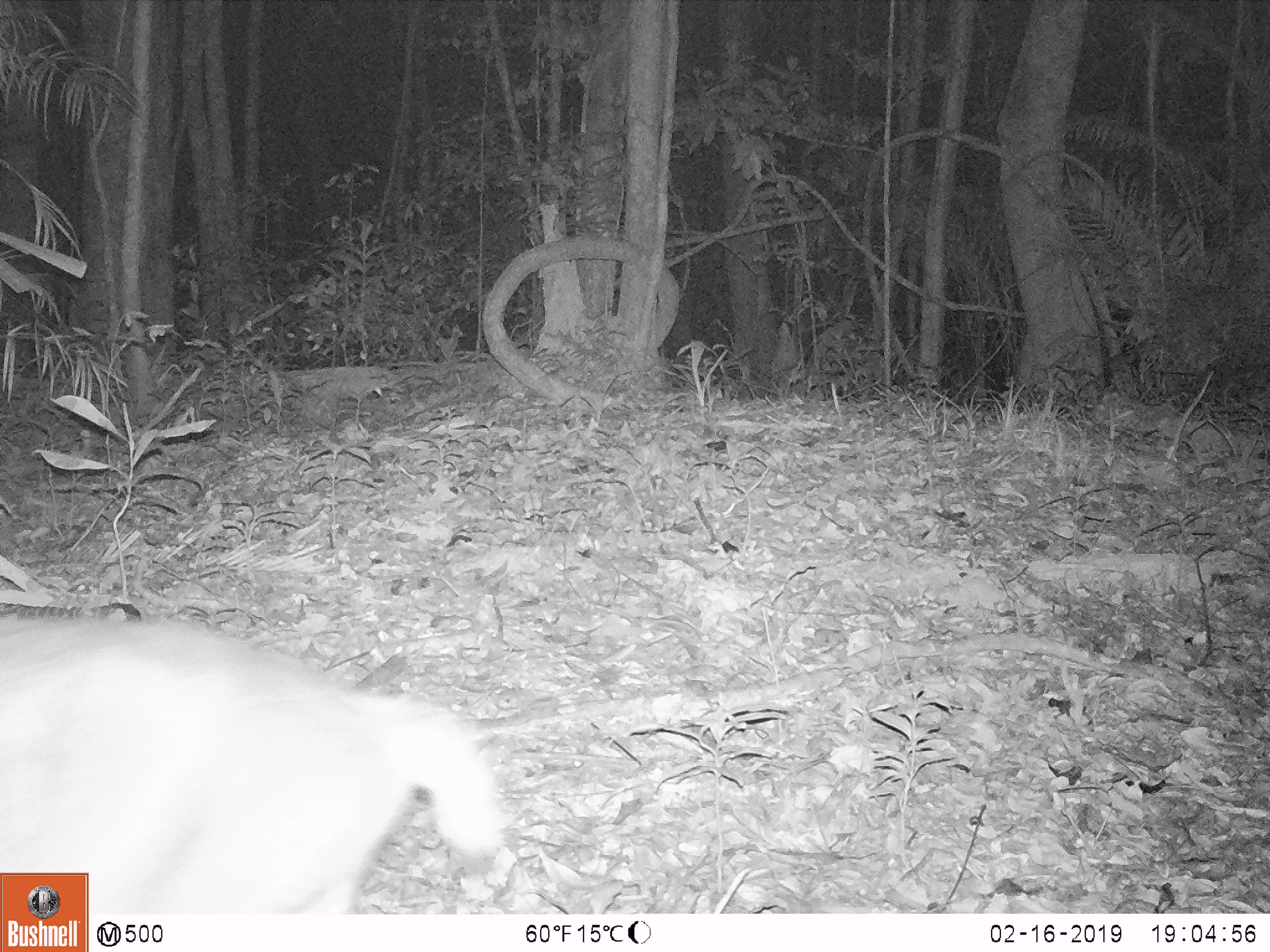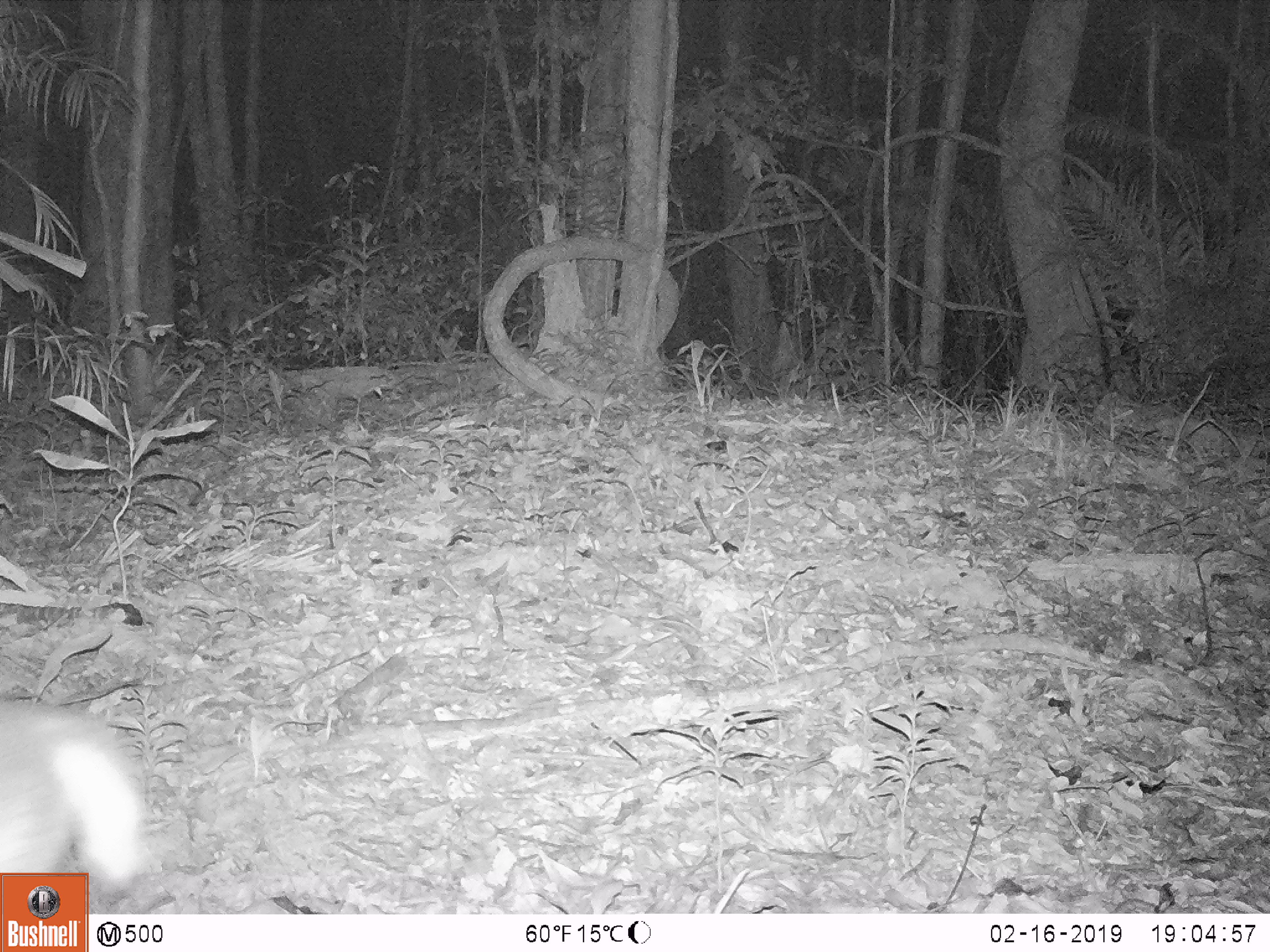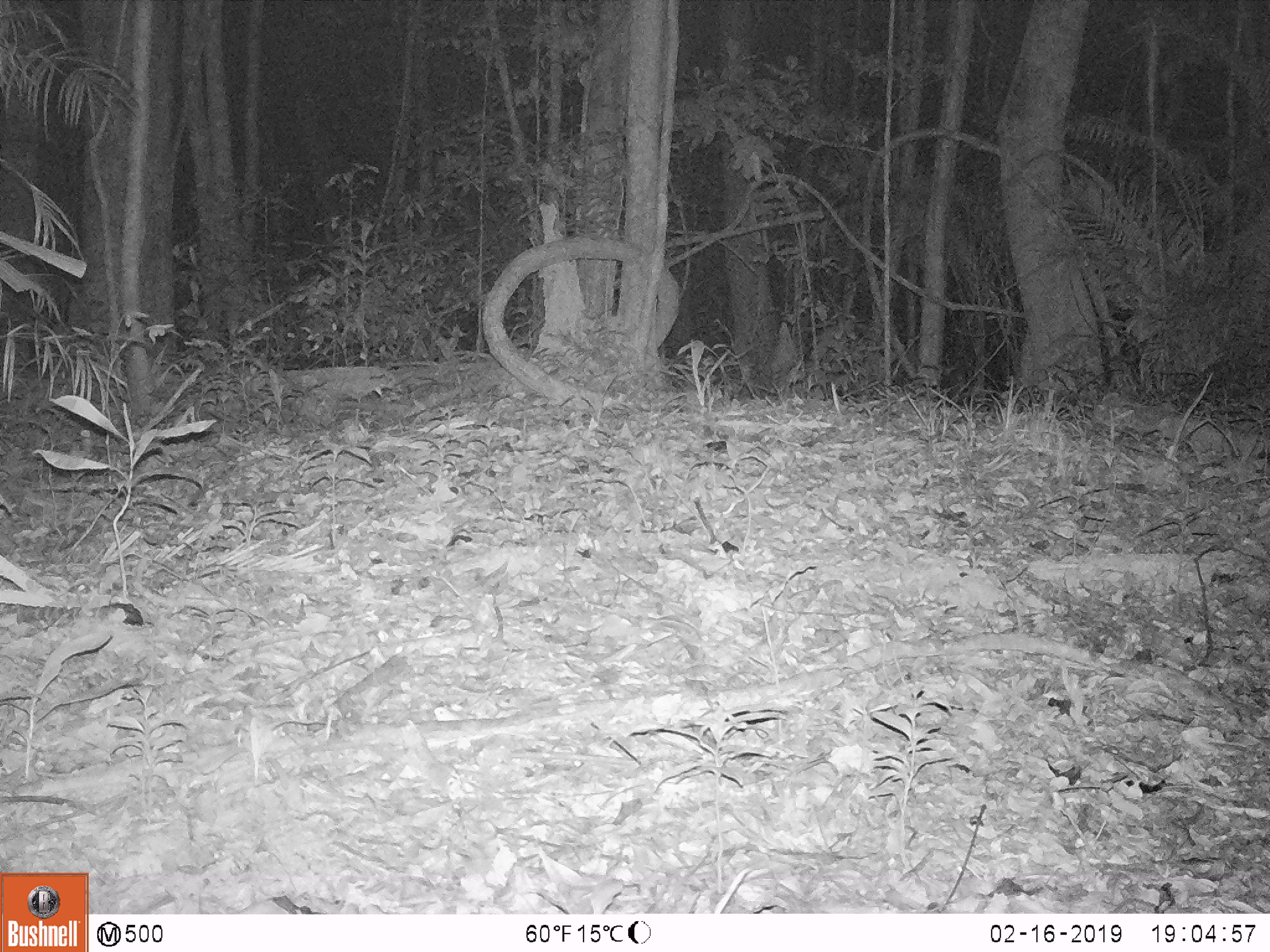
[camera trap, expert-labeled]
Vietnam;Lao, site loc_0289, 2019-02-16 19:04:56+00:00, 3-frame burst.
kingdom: Animalia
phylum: Chordata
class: Mammalia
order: Artiodactyla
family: Cervidae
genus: Muntiacus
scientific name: Muntiacus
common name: muntjacs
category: unidentified muntjac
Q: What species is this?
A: Unidentified muntjac (muntjacs) (Muntiacus).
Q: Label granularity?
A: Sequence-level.